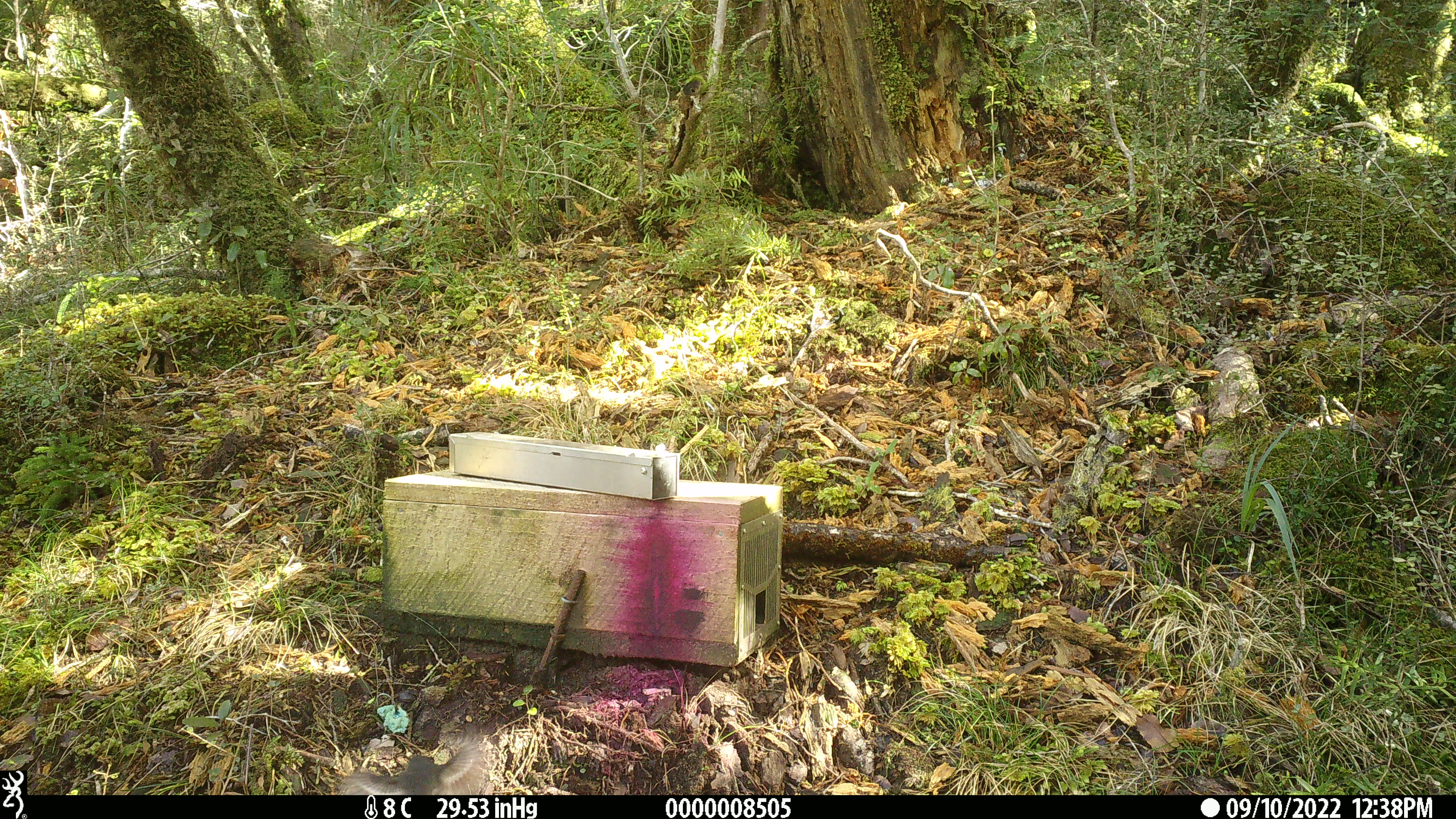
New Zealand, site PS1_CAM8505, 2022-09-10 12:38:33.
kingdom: Animalia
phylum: Chordata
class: Aves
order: Passeriformes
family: Petroicidae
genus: Petroica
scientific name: Petroica macrocephala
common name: tomtit